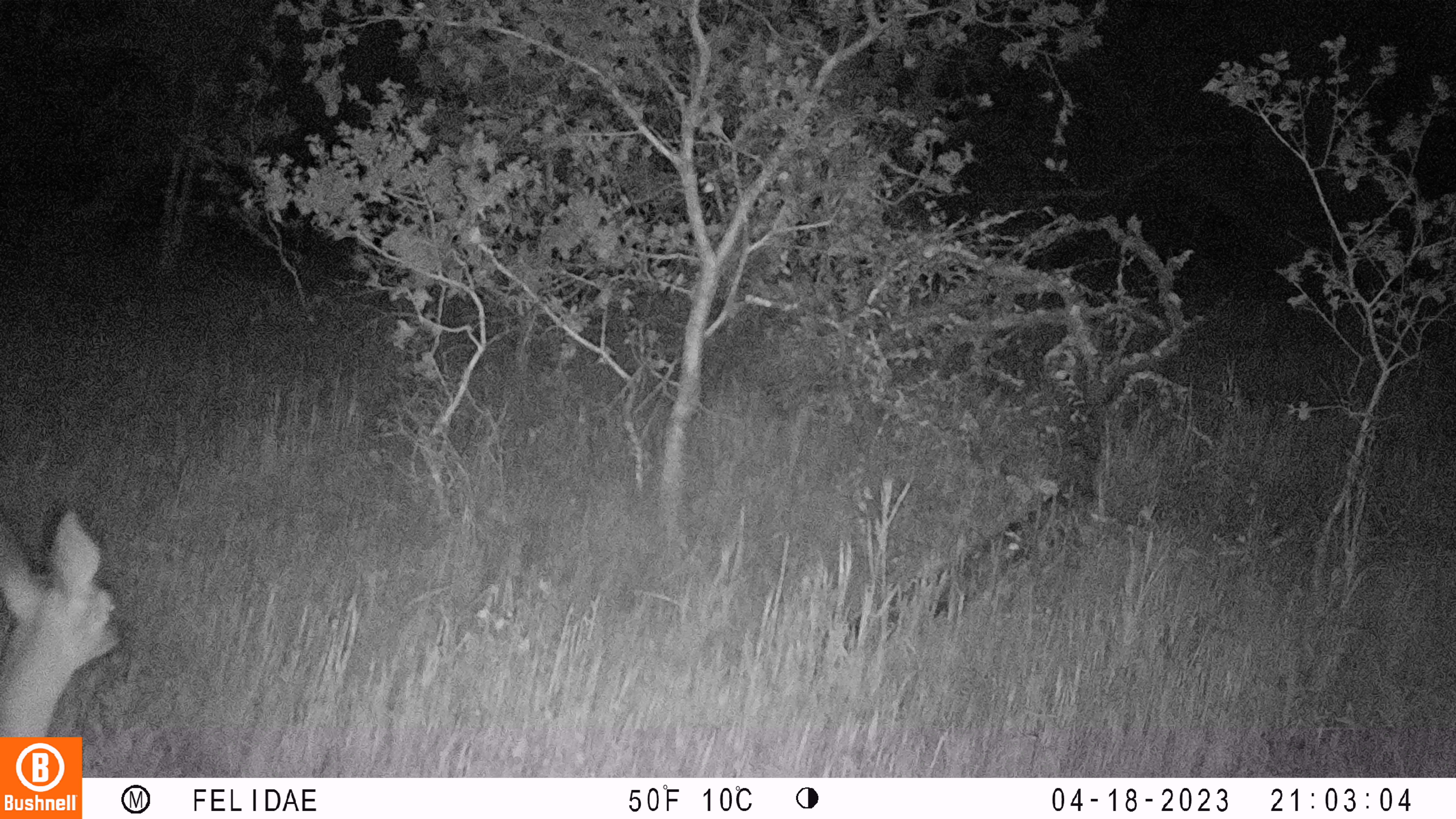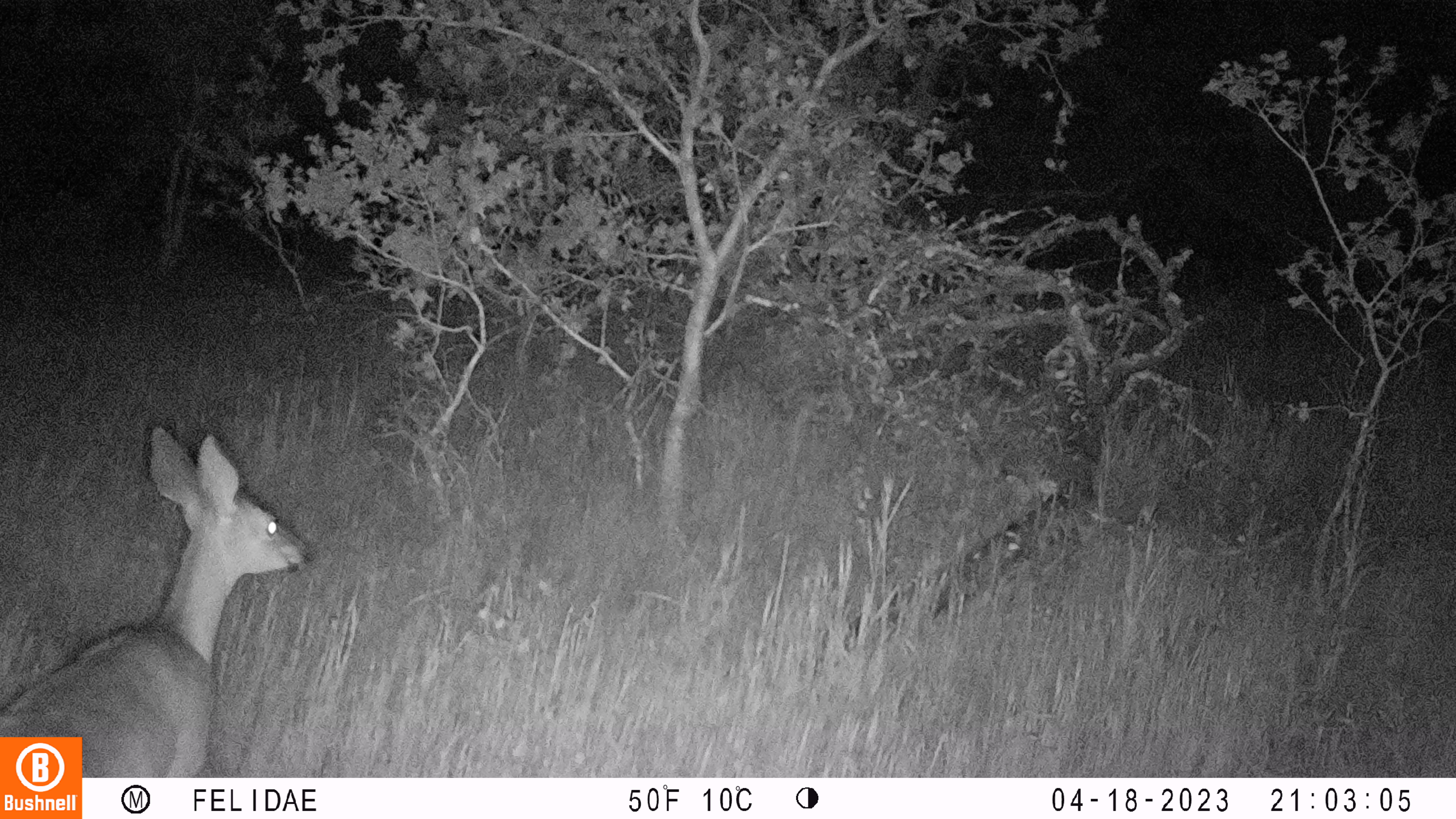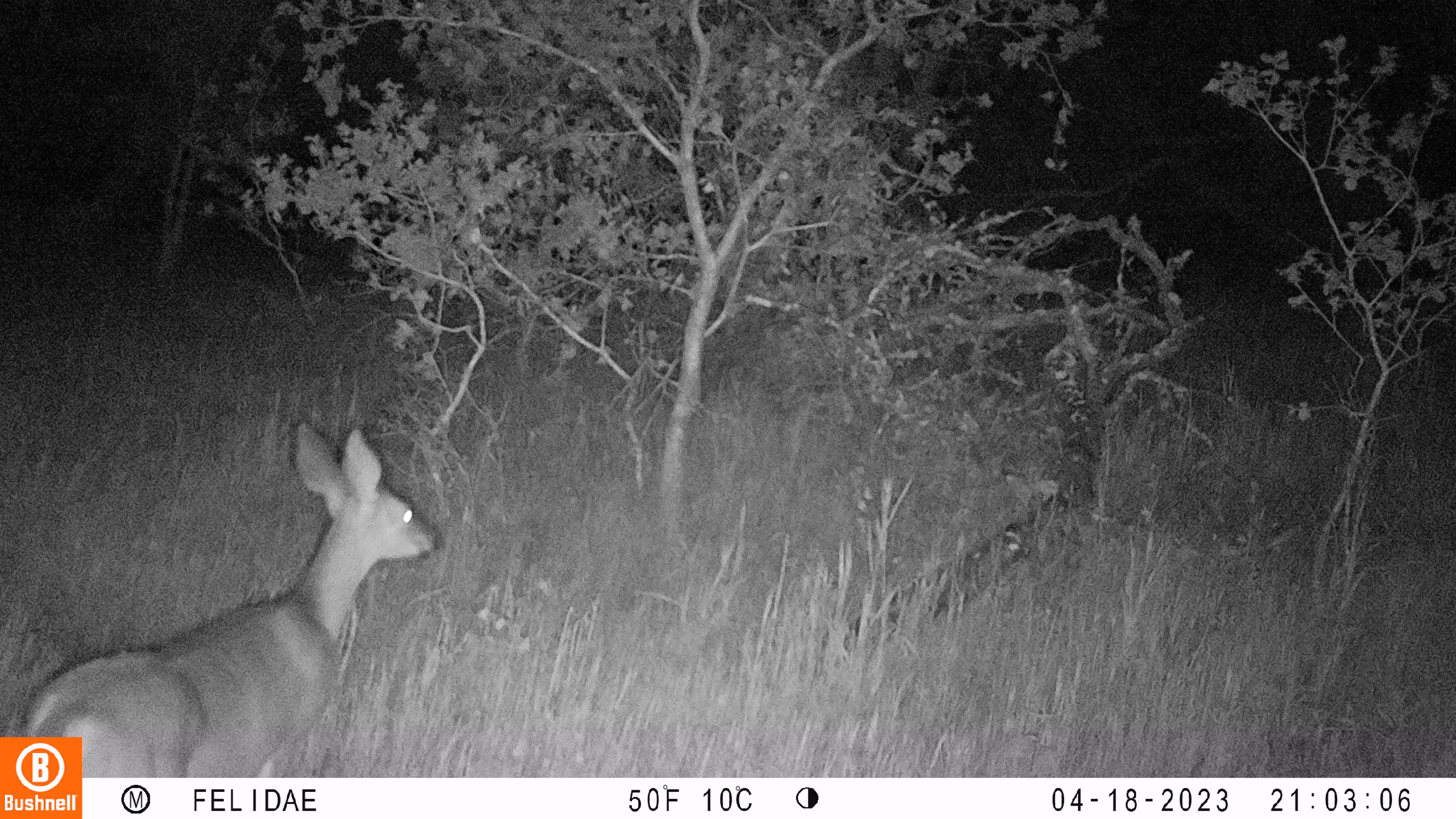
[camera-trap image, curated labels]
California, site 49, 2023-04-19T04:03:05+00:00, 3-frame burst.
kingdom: Animalia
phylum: Chordata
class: Mammalia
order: Artiodactyla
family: Cervidae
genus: Odocoileus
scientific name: Odocoileus hemionus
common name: mule deer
Mule deer (Odocoileus hemionus).